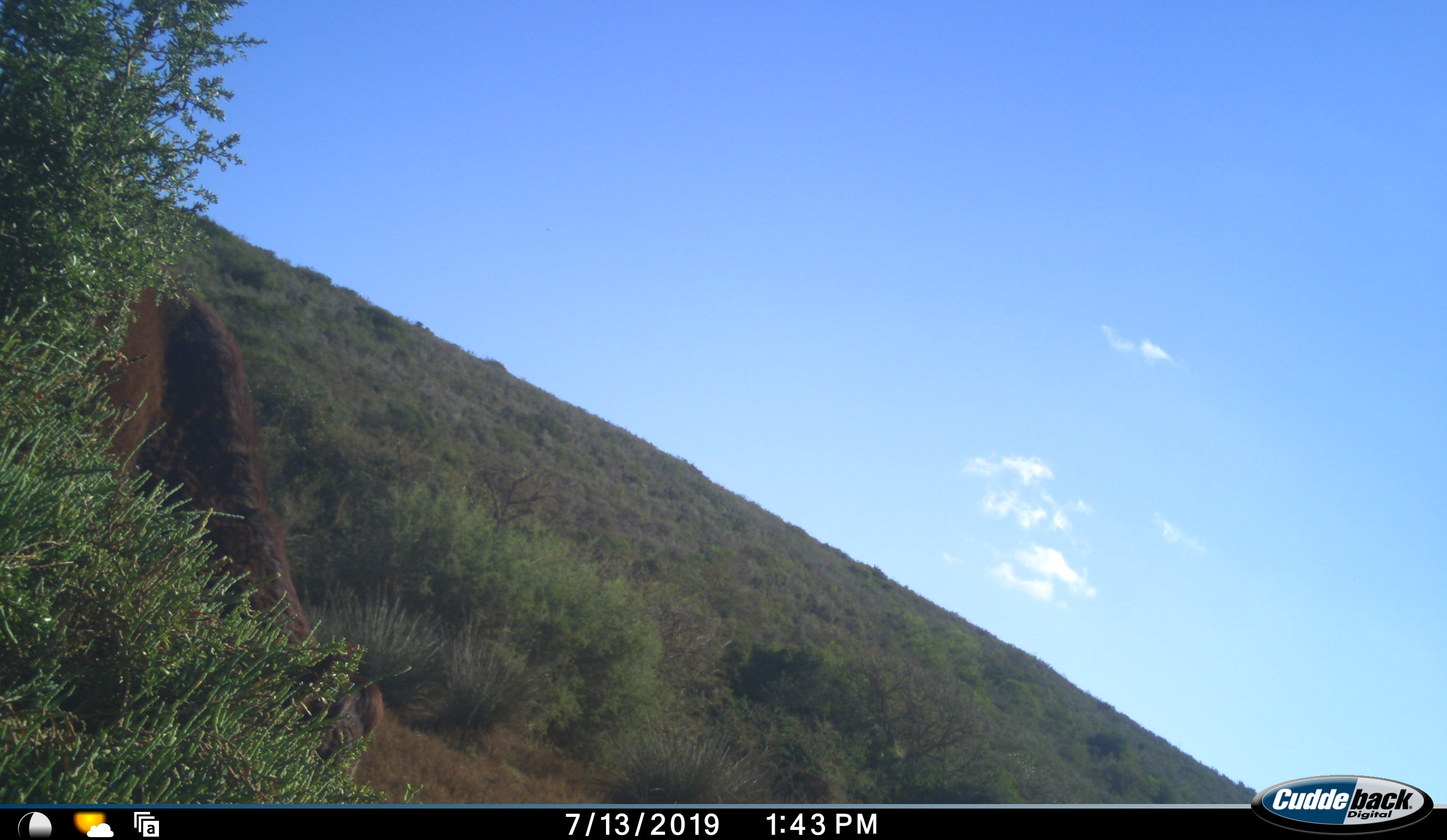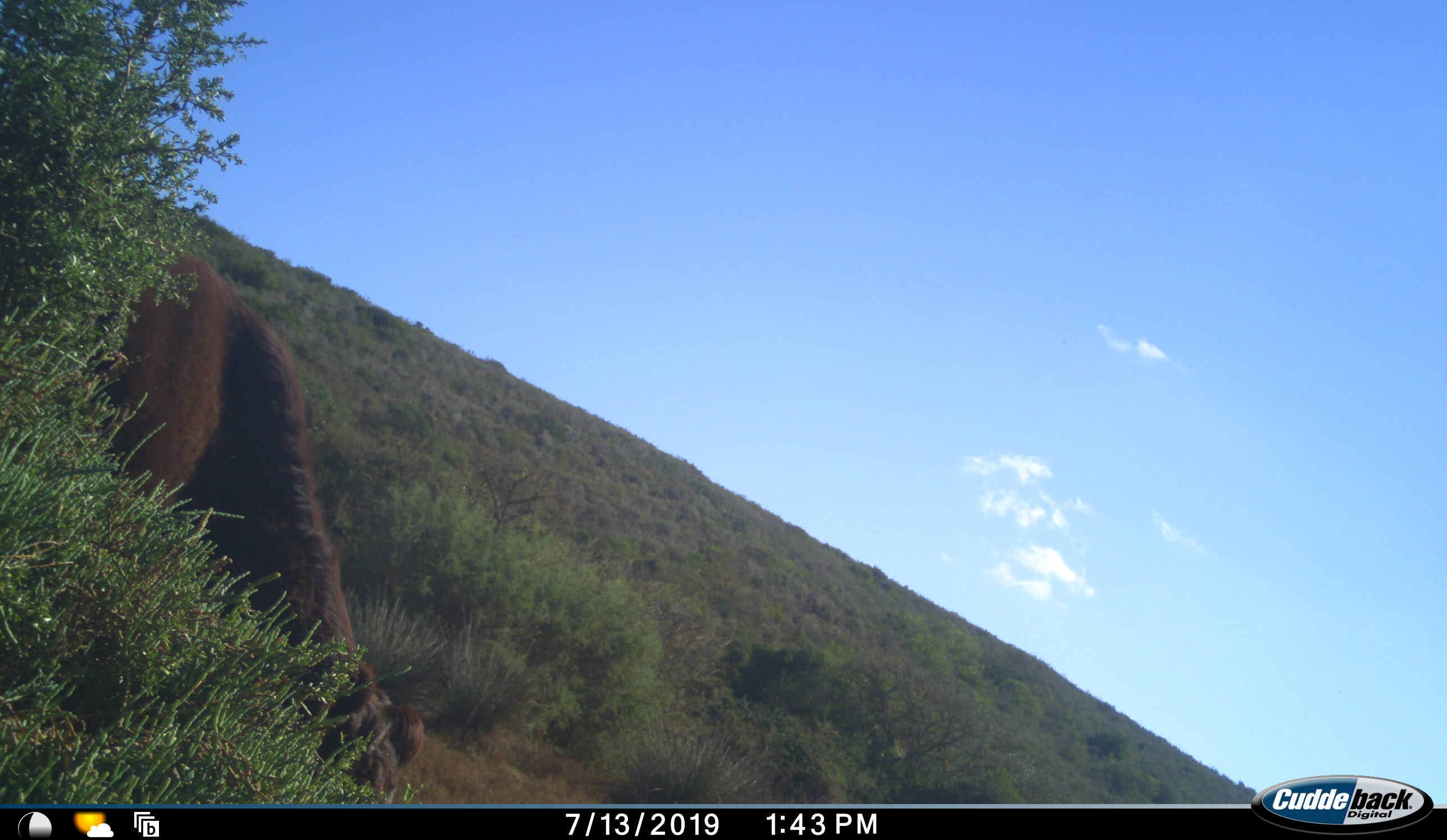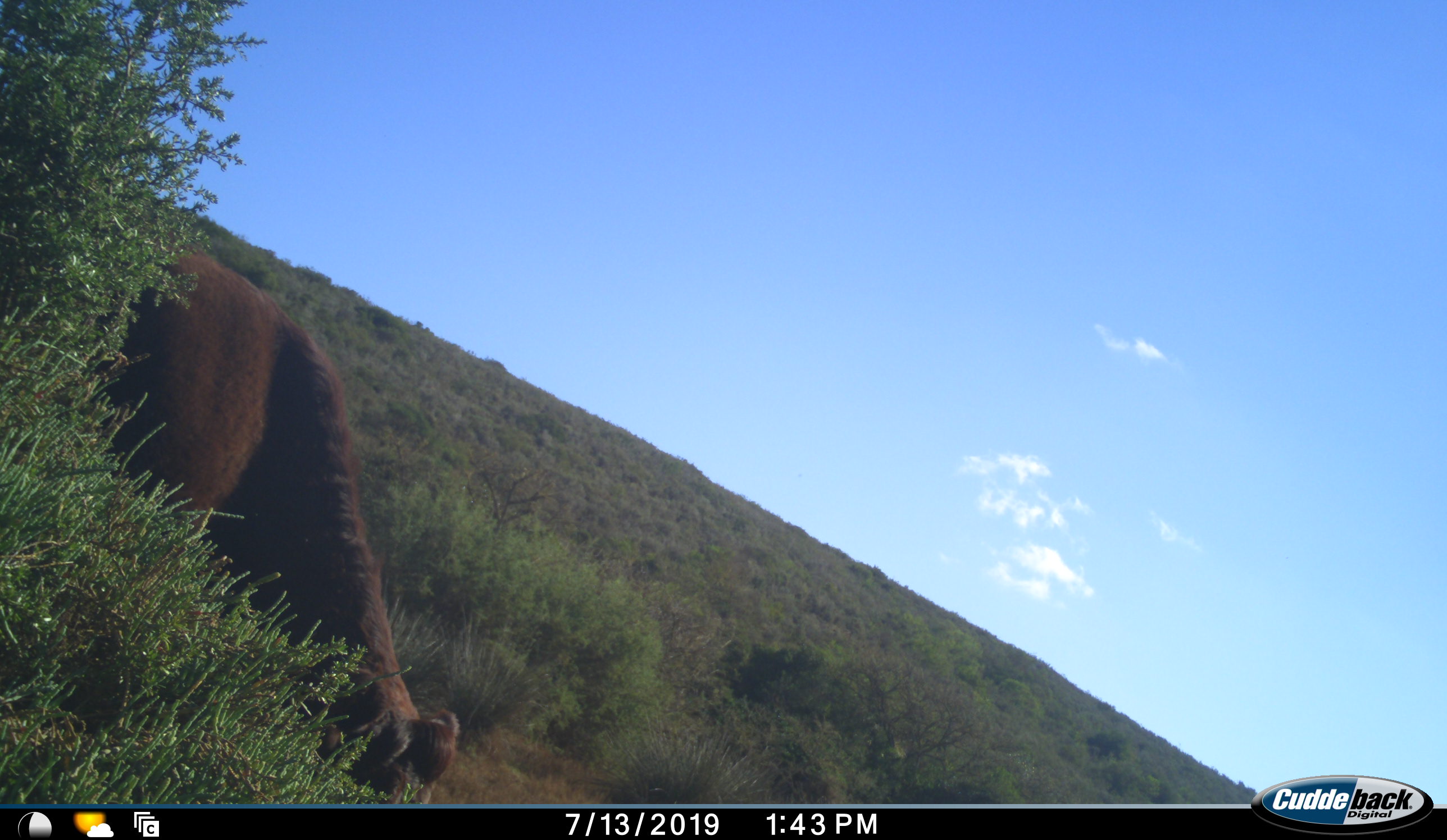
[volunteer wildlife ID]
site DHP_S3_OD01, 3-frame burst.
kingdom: Animalia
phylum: Chordata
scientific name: Vertebrata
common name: domestic animal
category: domesticanimal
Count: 1.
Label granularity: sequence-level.